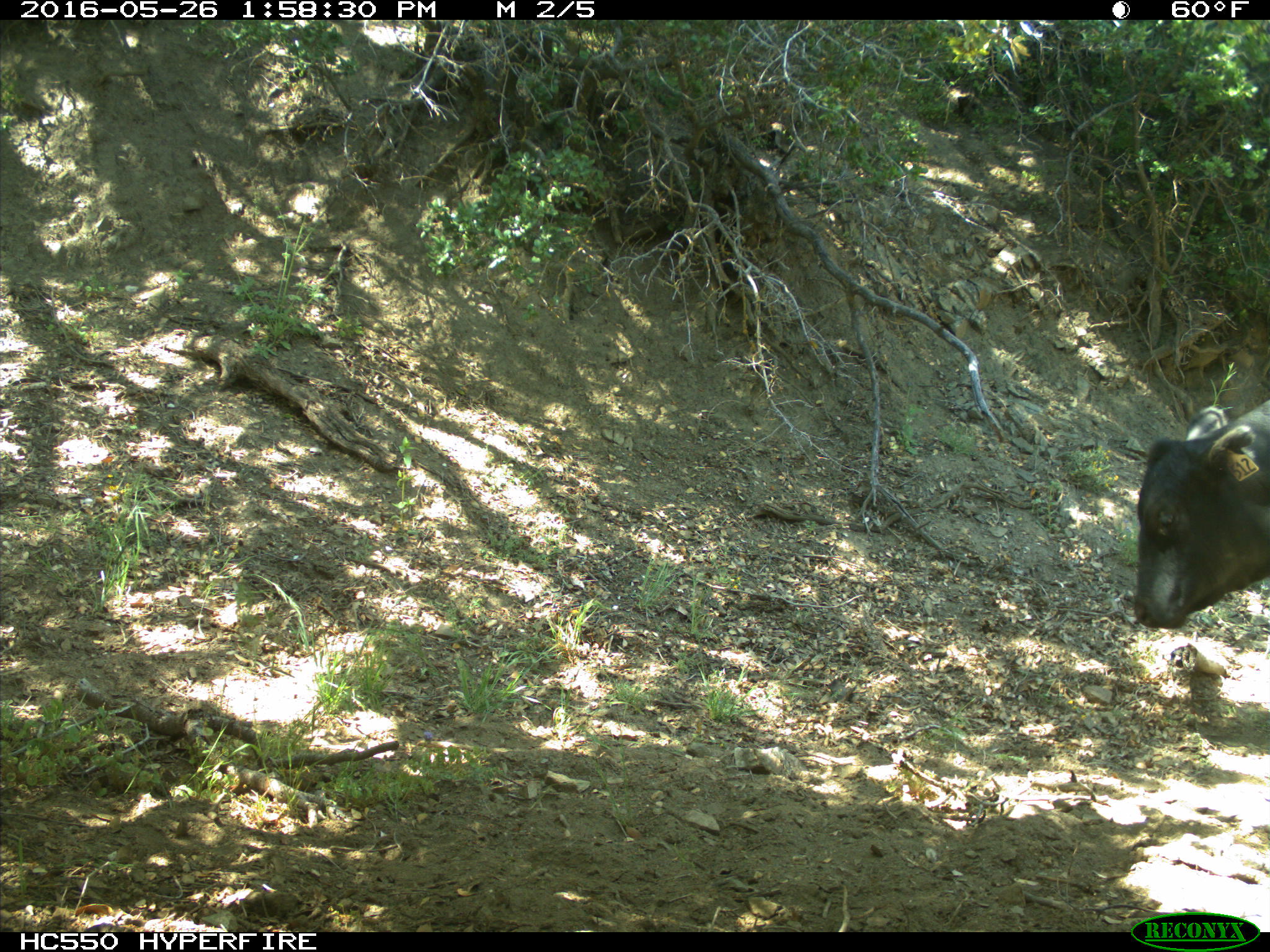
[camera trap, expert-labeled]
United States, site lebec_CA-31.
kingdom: Animalia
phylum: Chordata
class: Mammalia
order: Artiodactyla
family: Bovidae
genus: Bos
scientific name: Bos taurus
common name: domestic cow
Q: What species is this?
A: Bos taurus (domestic cow).